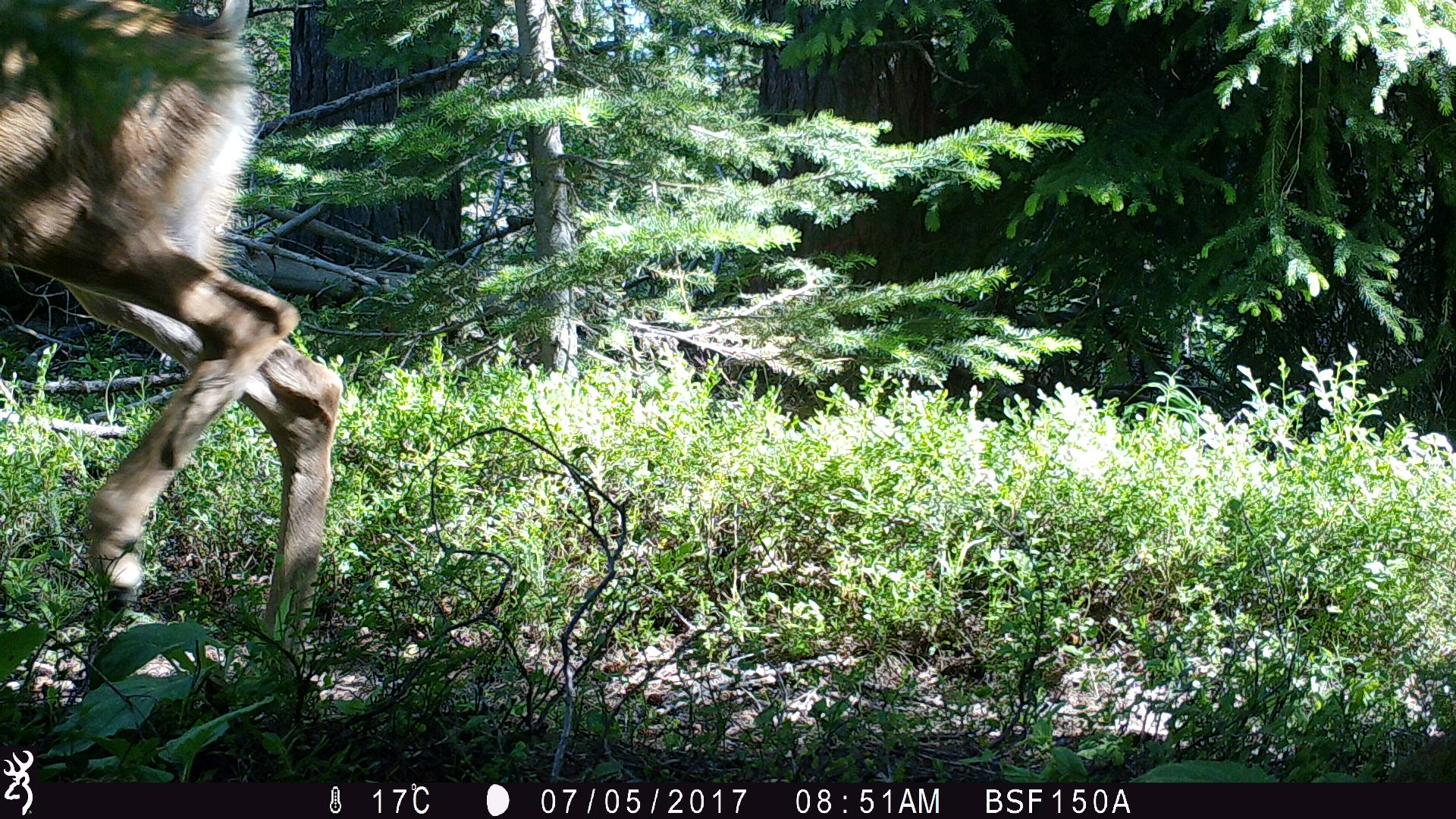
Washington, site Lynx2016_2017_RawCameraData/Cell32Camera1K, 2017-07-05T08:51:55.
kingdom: Animalia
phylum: Chordata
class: Mammalia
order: Artiodactyla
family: Cervidae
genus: Odocoileus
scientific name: Odocoileus hemionus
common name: mule deer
Odocoileus hemionus (mule deer). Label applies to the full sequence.